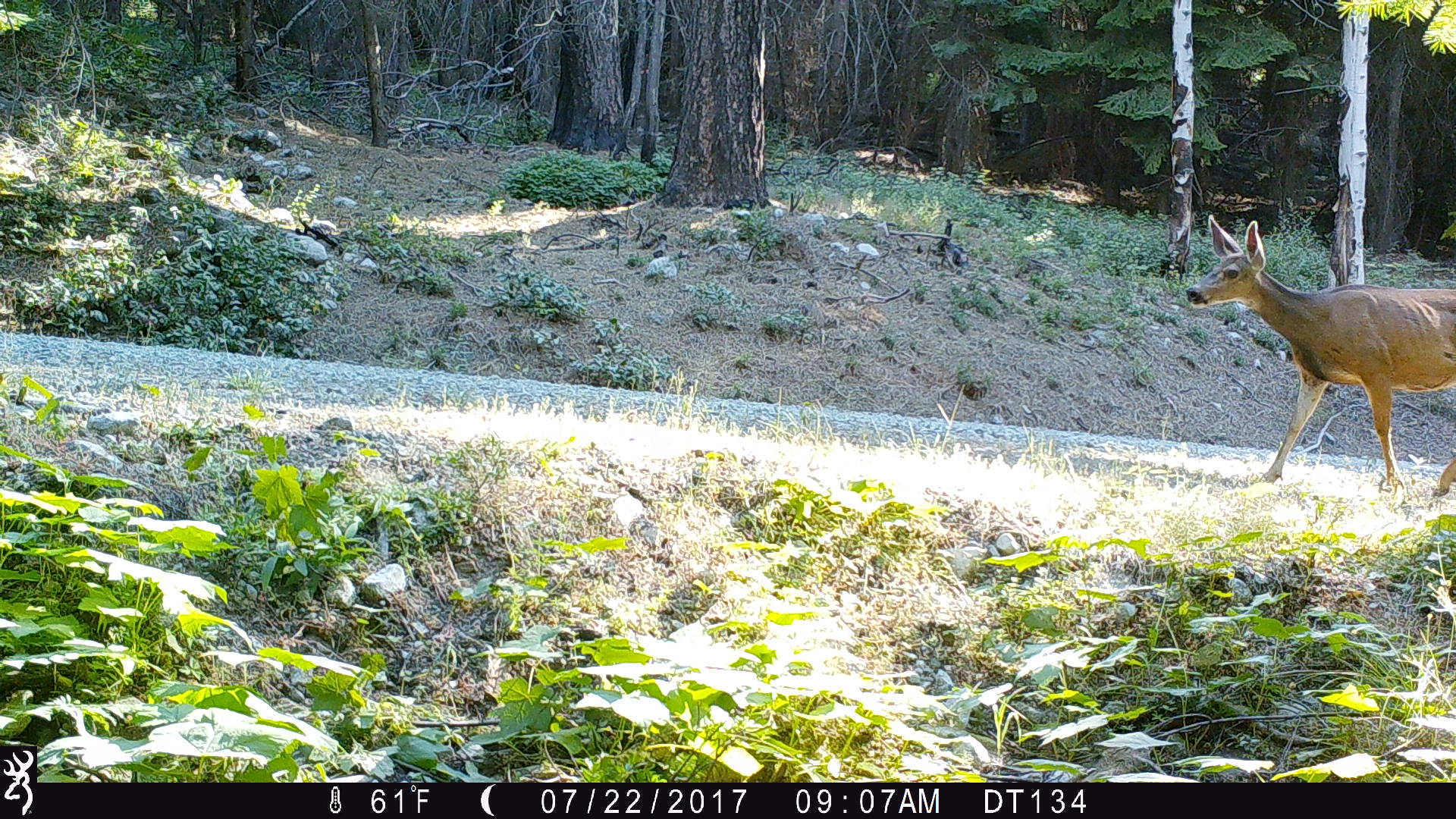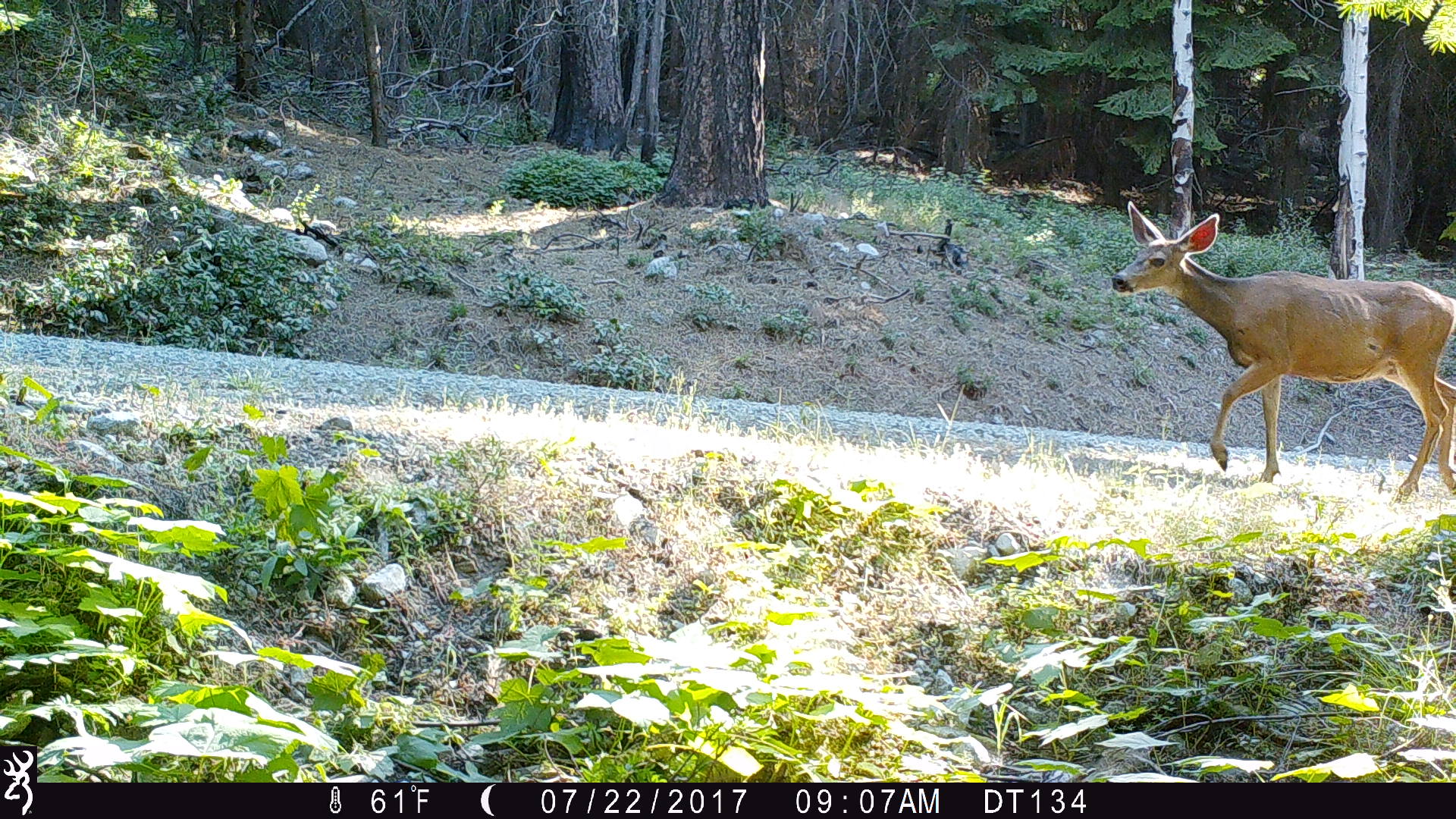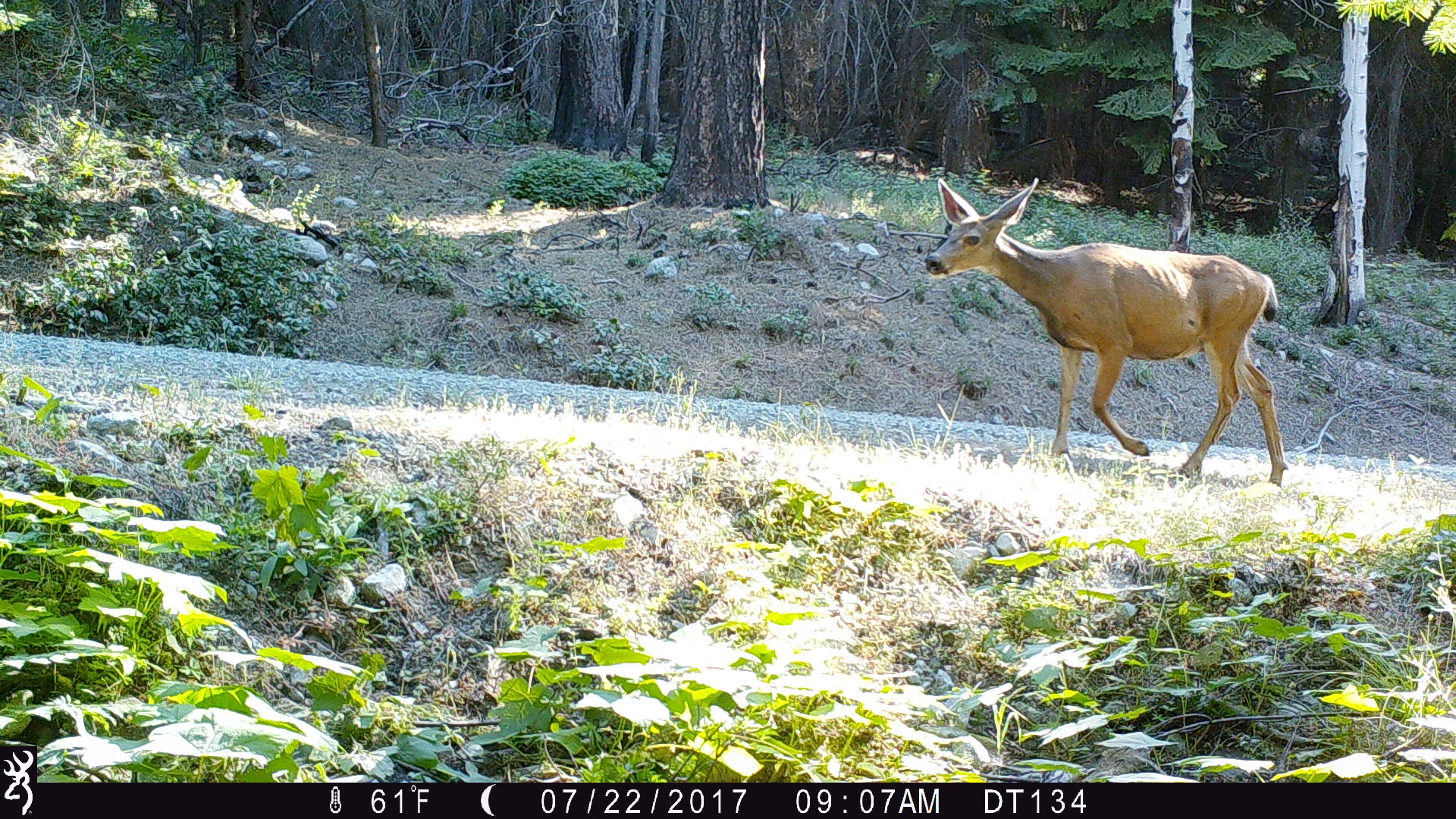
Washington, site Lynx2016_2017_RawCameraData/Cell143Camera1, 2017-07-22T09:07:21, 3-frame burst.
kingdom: Animalia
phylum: Chordata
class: Mammalia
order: Artiodactyla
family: Cervidae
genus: Odocoileus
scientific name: Odocoileus hemionus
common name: mule deer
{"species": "Odocoileus hemionus (mule deer)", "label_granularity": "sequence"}